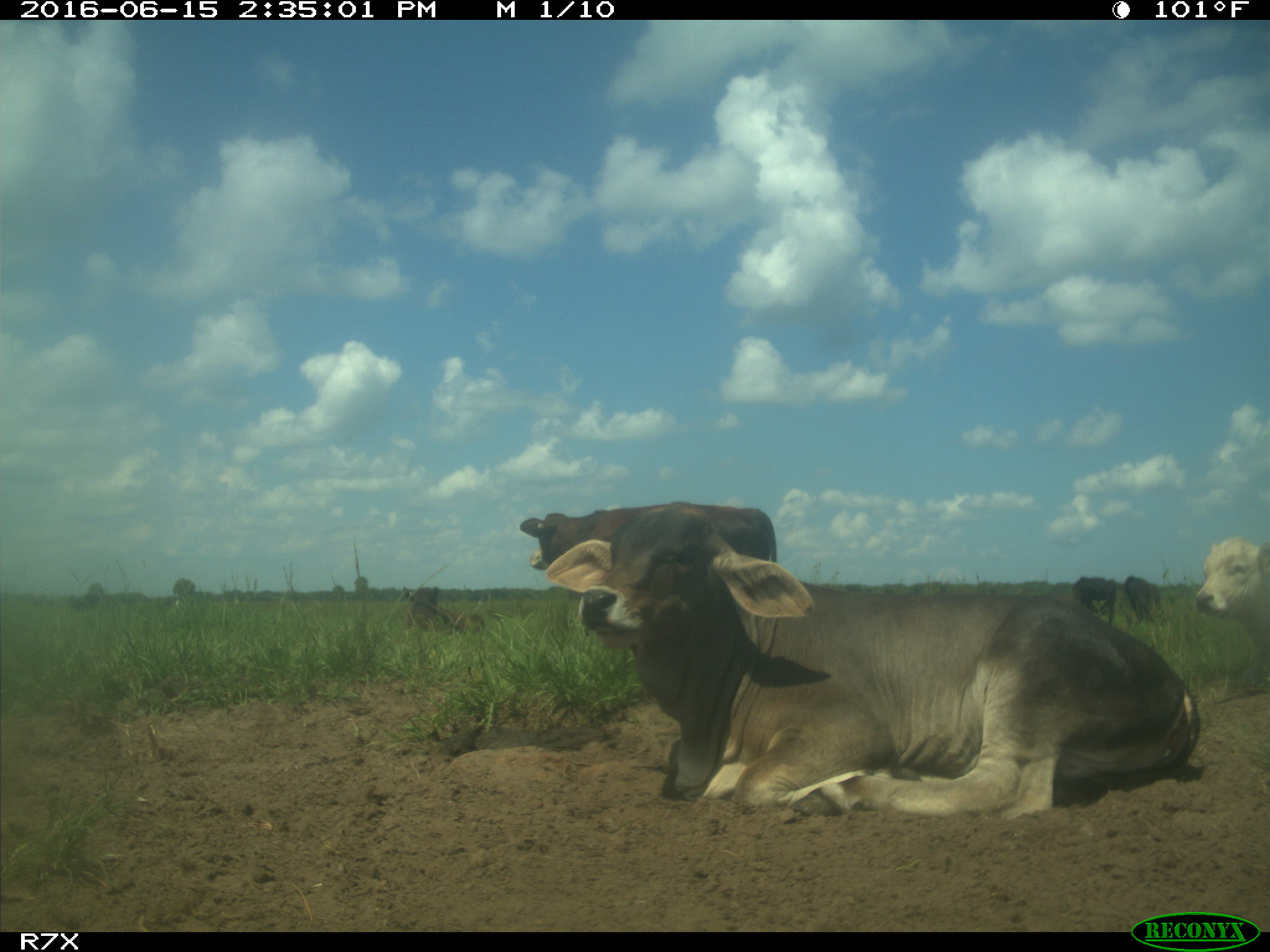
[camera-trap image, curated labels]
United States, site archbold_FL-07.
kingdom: Animalia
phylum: Chordata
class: Mammalia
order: Artiodactyla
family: Bovidae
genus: Bos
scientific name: Bos taurus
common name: domestic cow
Bos taurus (domestic cow).